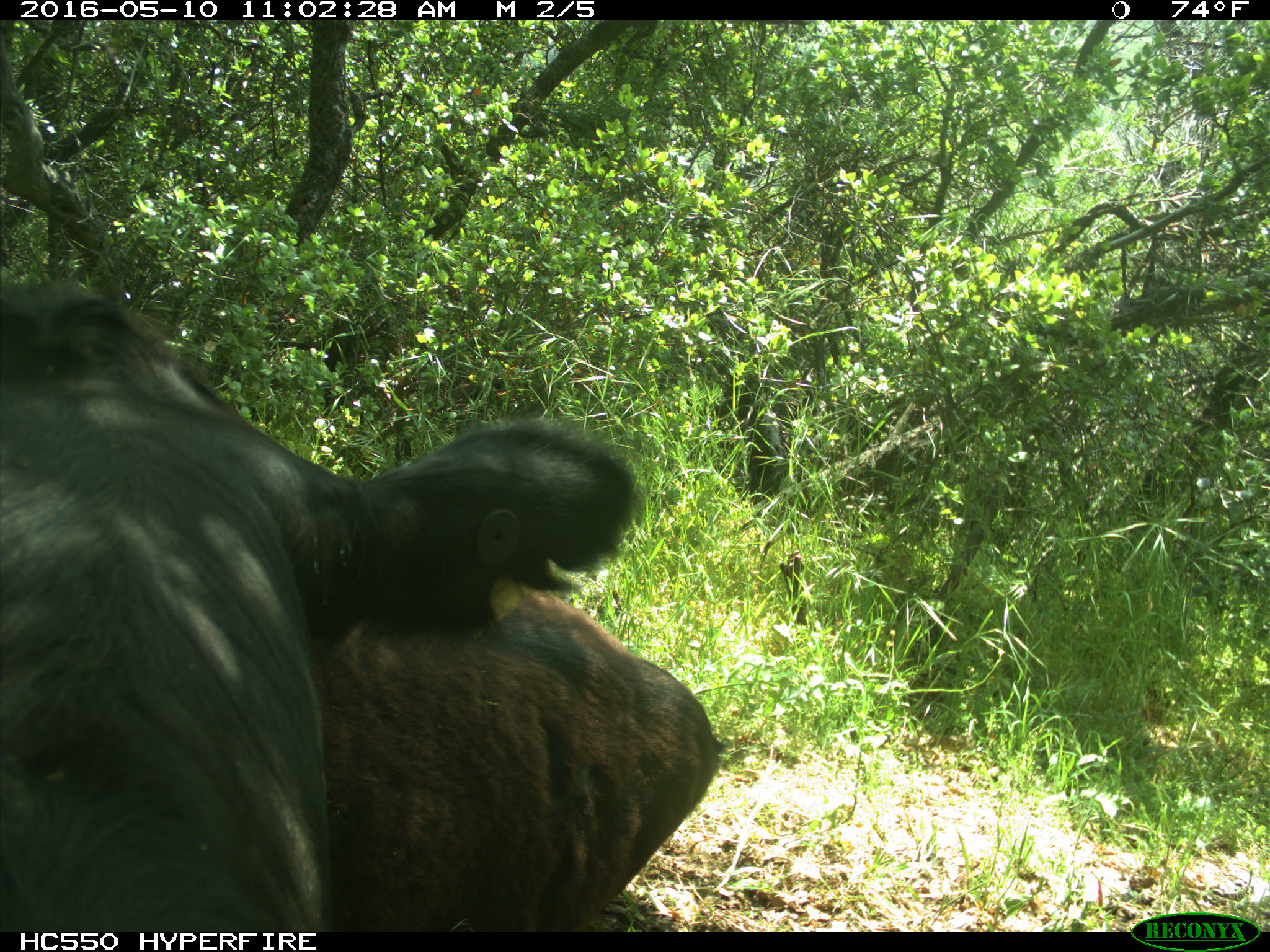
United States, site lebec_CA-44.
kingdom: Animalia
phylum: Chordata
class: Mammalia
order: Artiodactyla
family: Bovidae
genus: Bos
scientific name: Bos taurus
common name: domestic cow